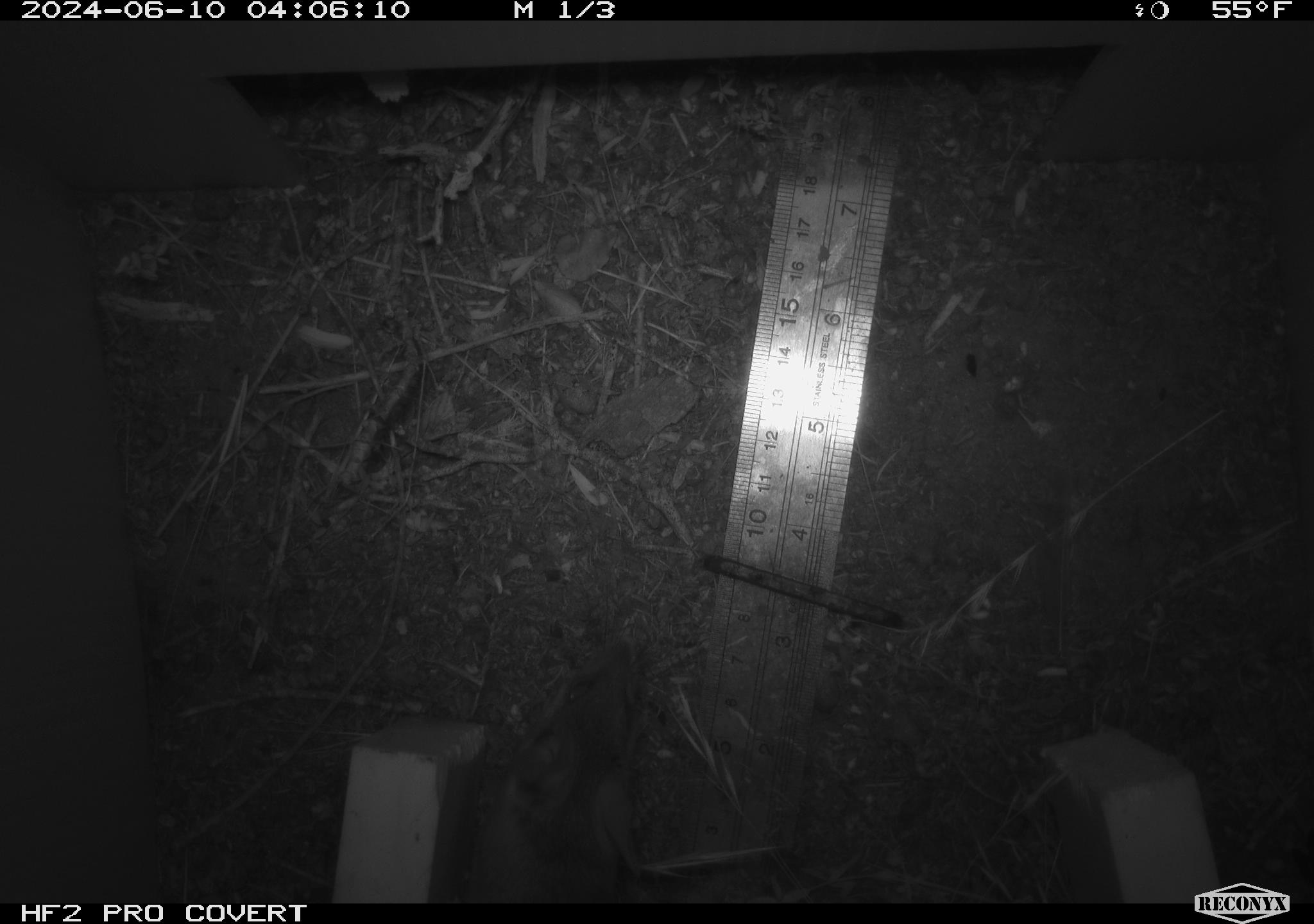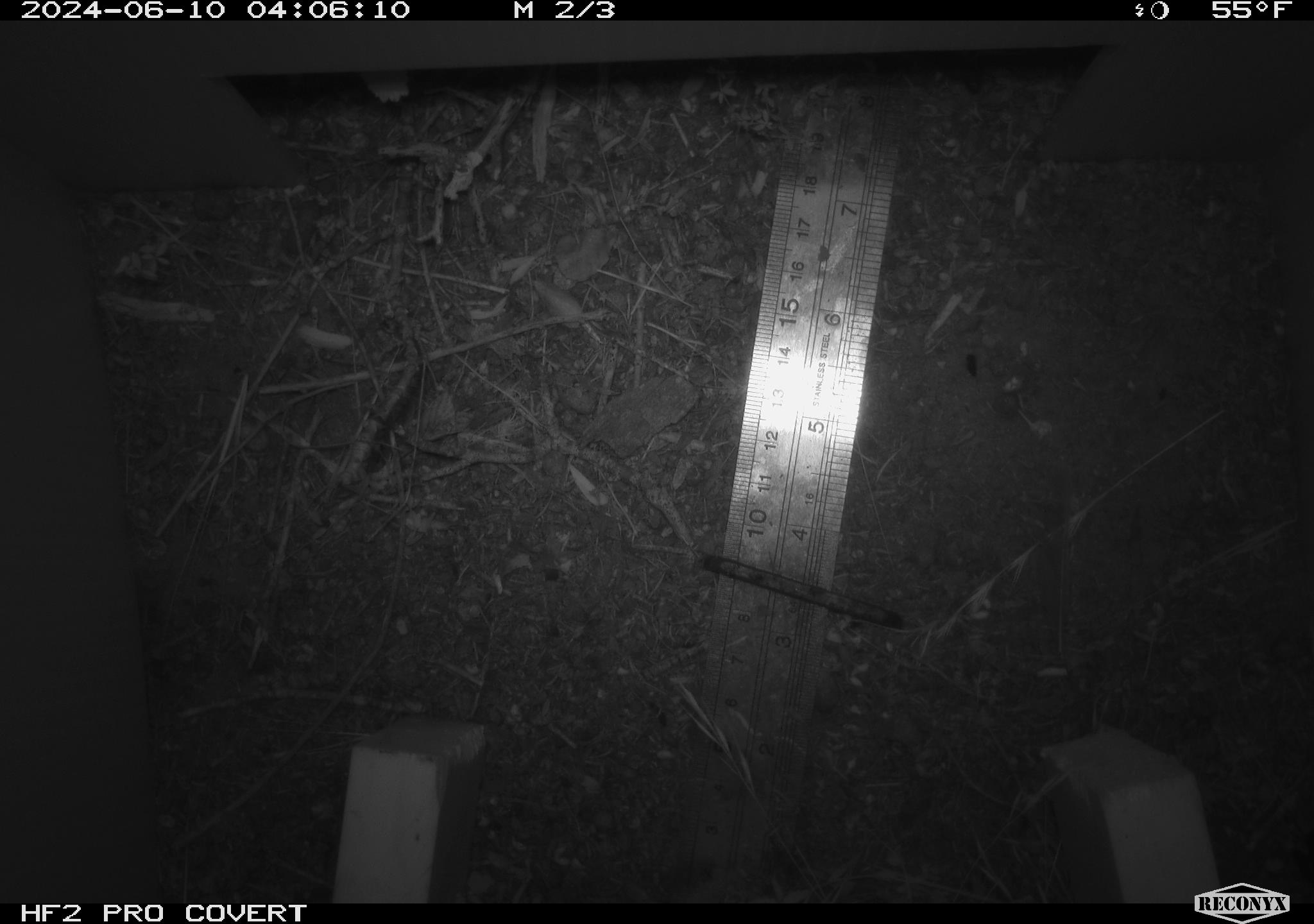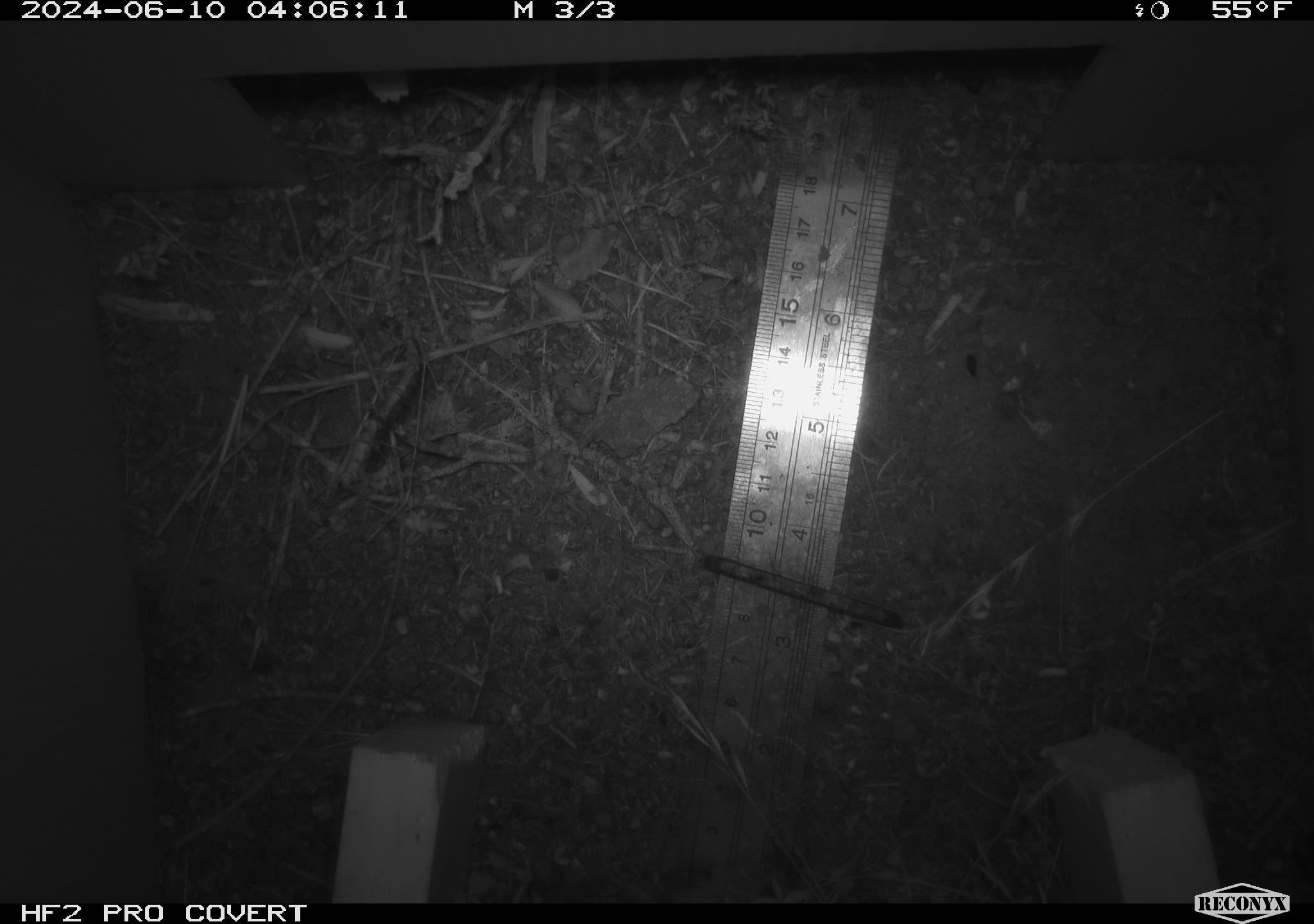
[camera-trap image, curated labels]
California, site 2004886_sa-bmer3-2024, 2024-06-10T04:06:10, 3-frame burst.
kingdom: Animalia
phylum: Chordata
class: Mammalia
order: Rodentia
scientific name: Rodentia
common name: mouse species